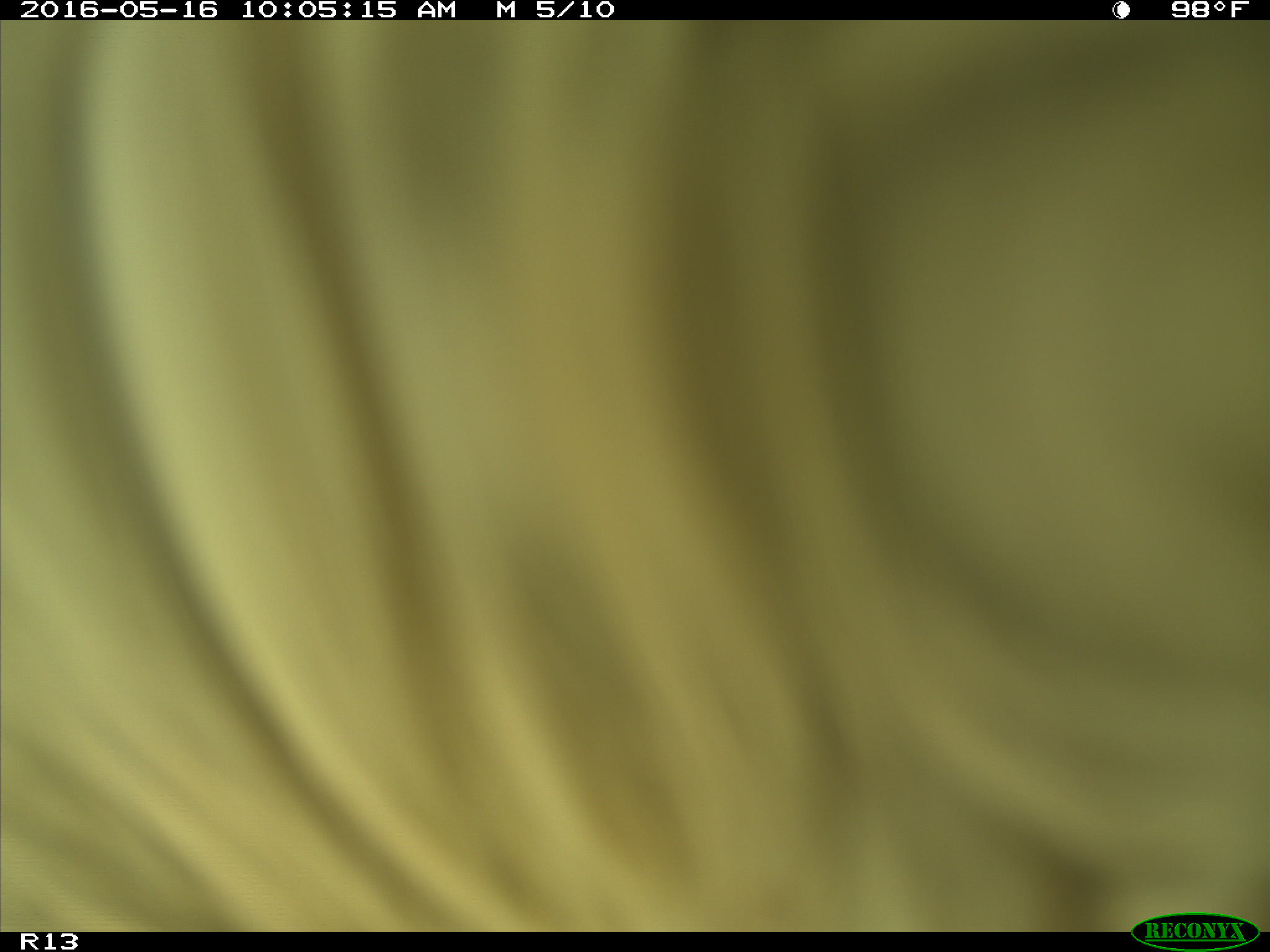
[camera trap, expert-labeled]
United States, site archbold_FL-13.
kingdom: Animalia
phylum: Chordata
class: Mammalia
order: Artiodactyla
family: Bovidae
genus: Bos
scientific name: Bos taurus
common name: domestic cow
Bos taurus (domestic cow).